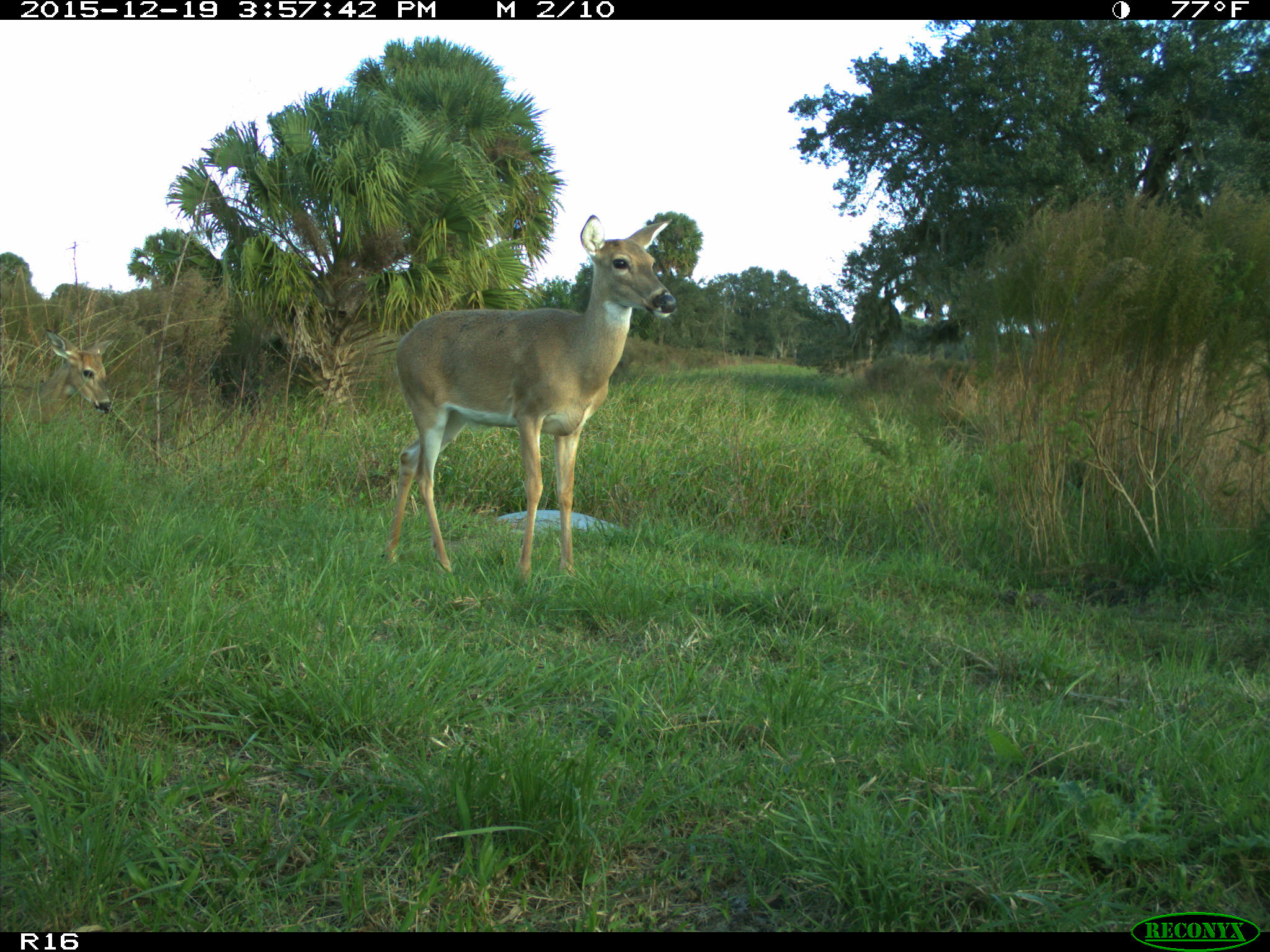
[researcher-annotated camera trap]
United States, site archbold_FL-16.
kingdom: Animalia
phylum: Chordata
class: Mammalia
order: Artiodactyla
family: Cervidae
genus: Odocoileus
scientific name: Odocoileus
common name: deer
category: unidentified deer